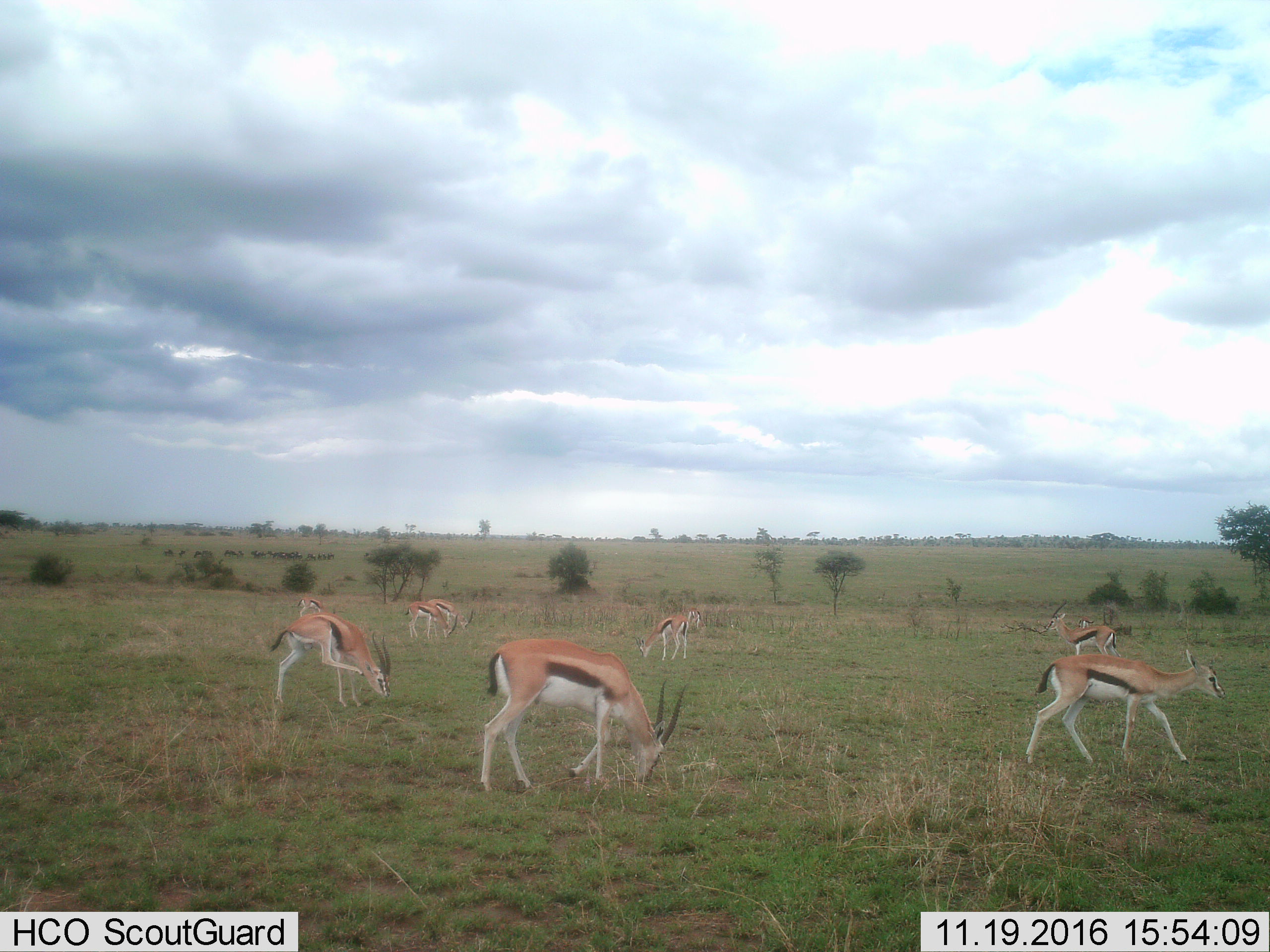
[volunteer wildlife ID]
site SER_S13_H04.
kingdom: Animalia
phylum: Chordata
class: Mammalia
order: Artiodactyla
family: Bovidae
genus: Eudorcas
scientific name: Eudorcas thomsonii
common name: thomson's gazelle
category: gazellethomsons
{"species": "gazellethomsons (thomson's gazelle) (Eudorcas thomsonii)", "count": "9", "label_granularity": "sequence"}